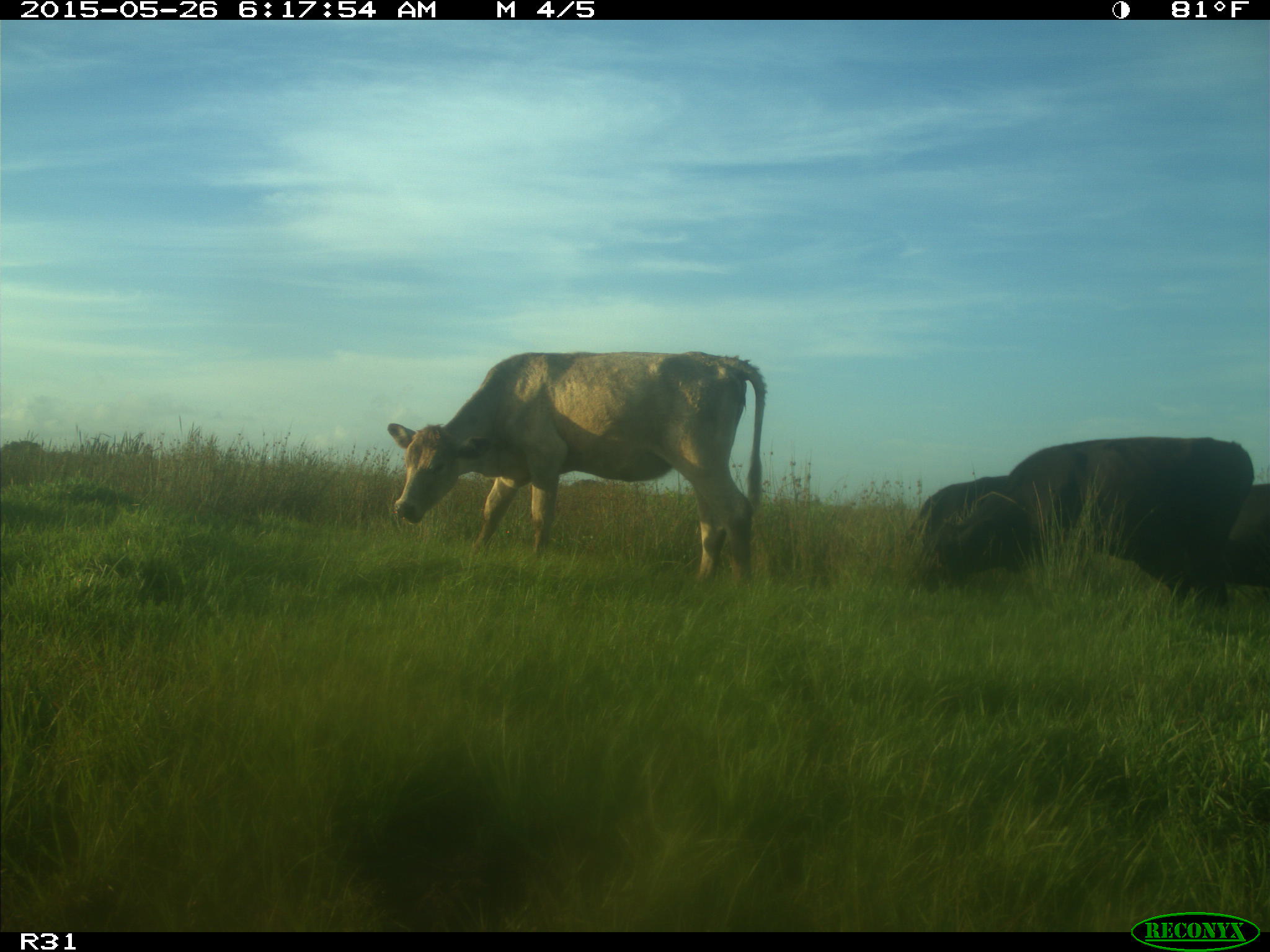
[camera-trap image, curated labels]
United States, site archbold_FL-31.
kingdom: Animalia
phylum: Chordata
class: Mammalia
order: Artiodactyla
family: Bovidae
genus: Bos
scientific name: Bos taurus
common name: domestic cow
Bos taurus (domestic cow).